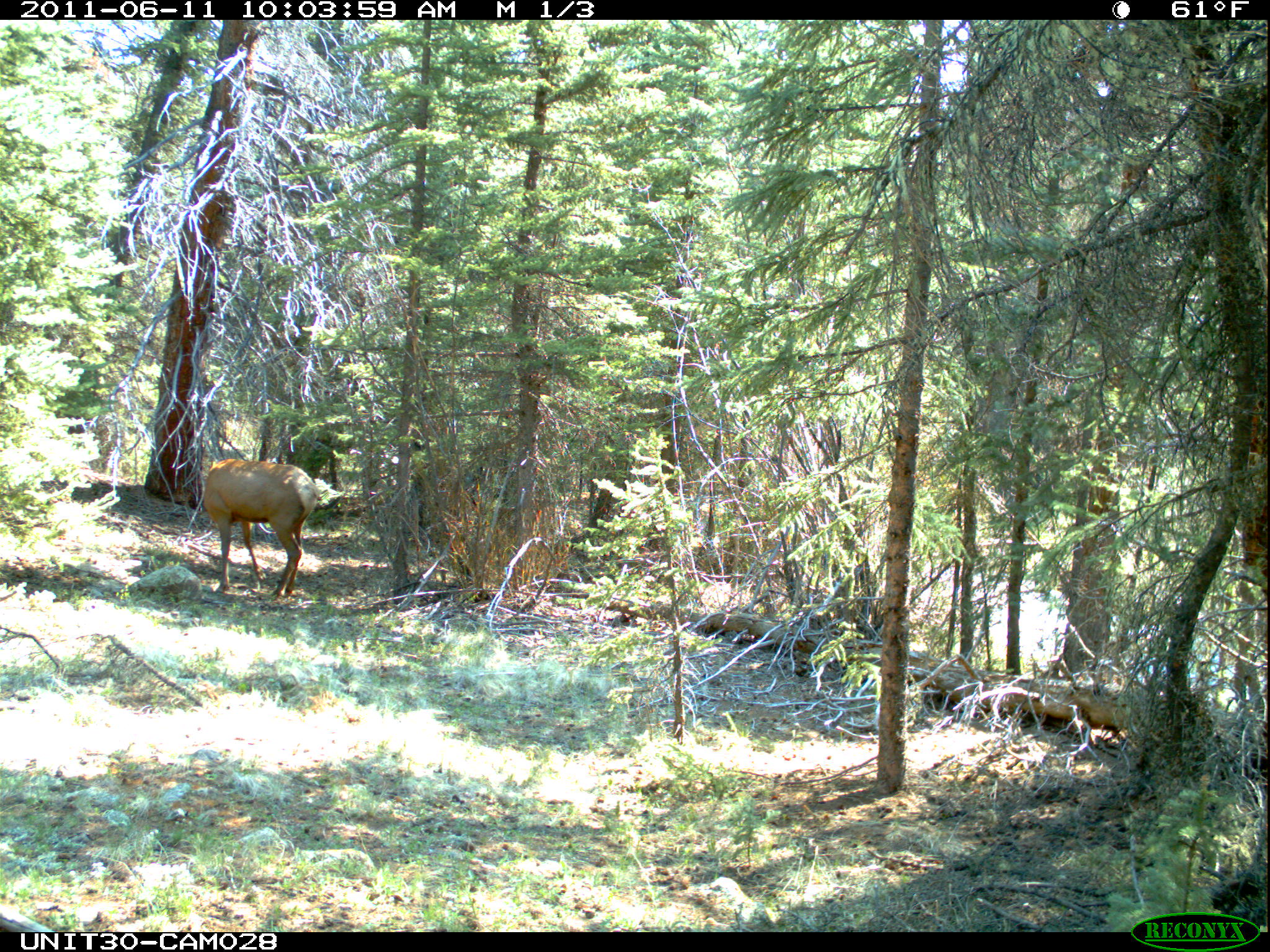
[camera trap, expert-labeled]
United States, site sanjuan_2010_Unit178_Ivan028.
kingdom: Animalia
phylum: Chordata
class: Mammalia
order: Artiodactyla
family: Cervidae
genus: Cervus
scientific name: Cervus elaphus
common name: red deer